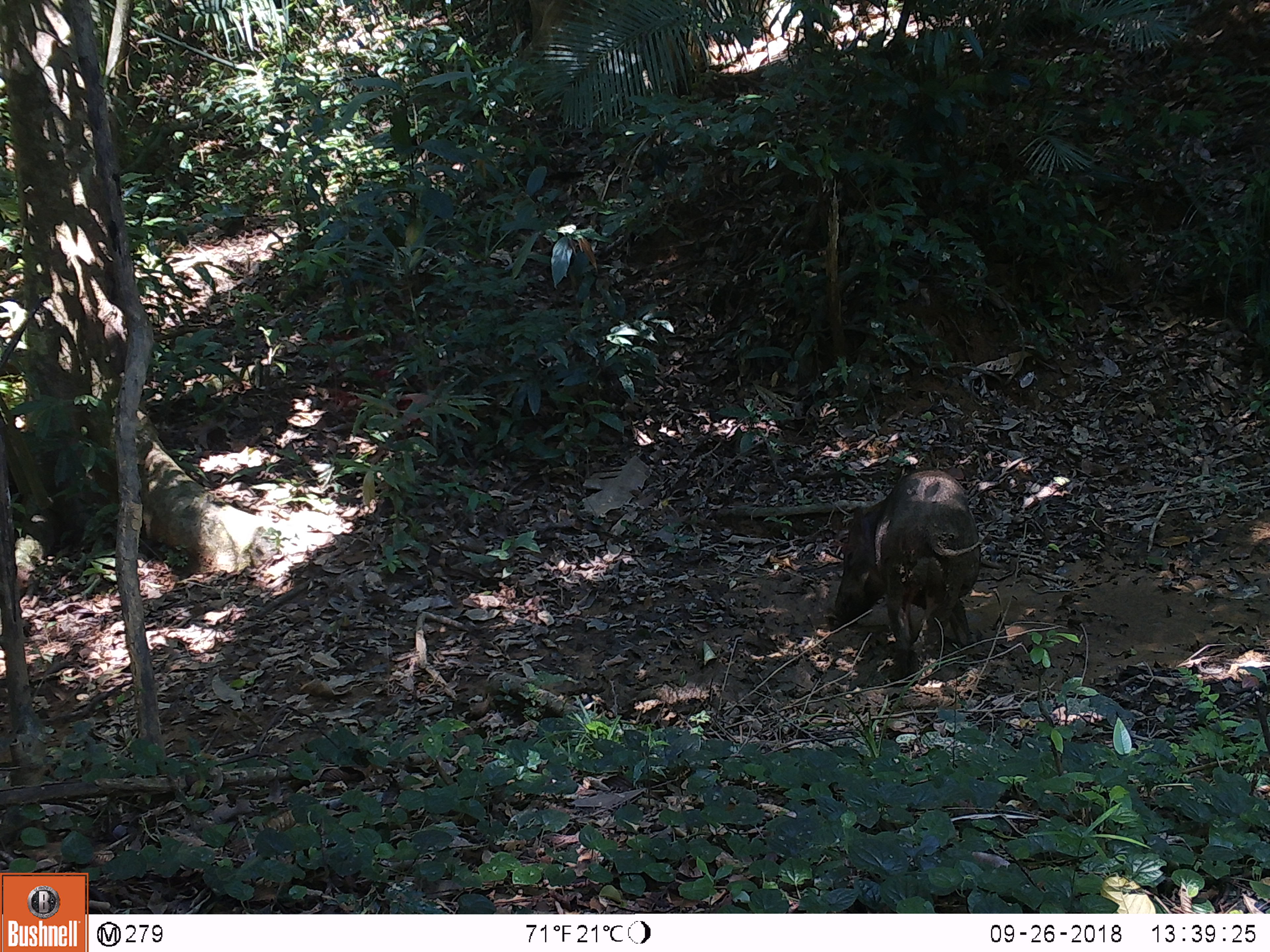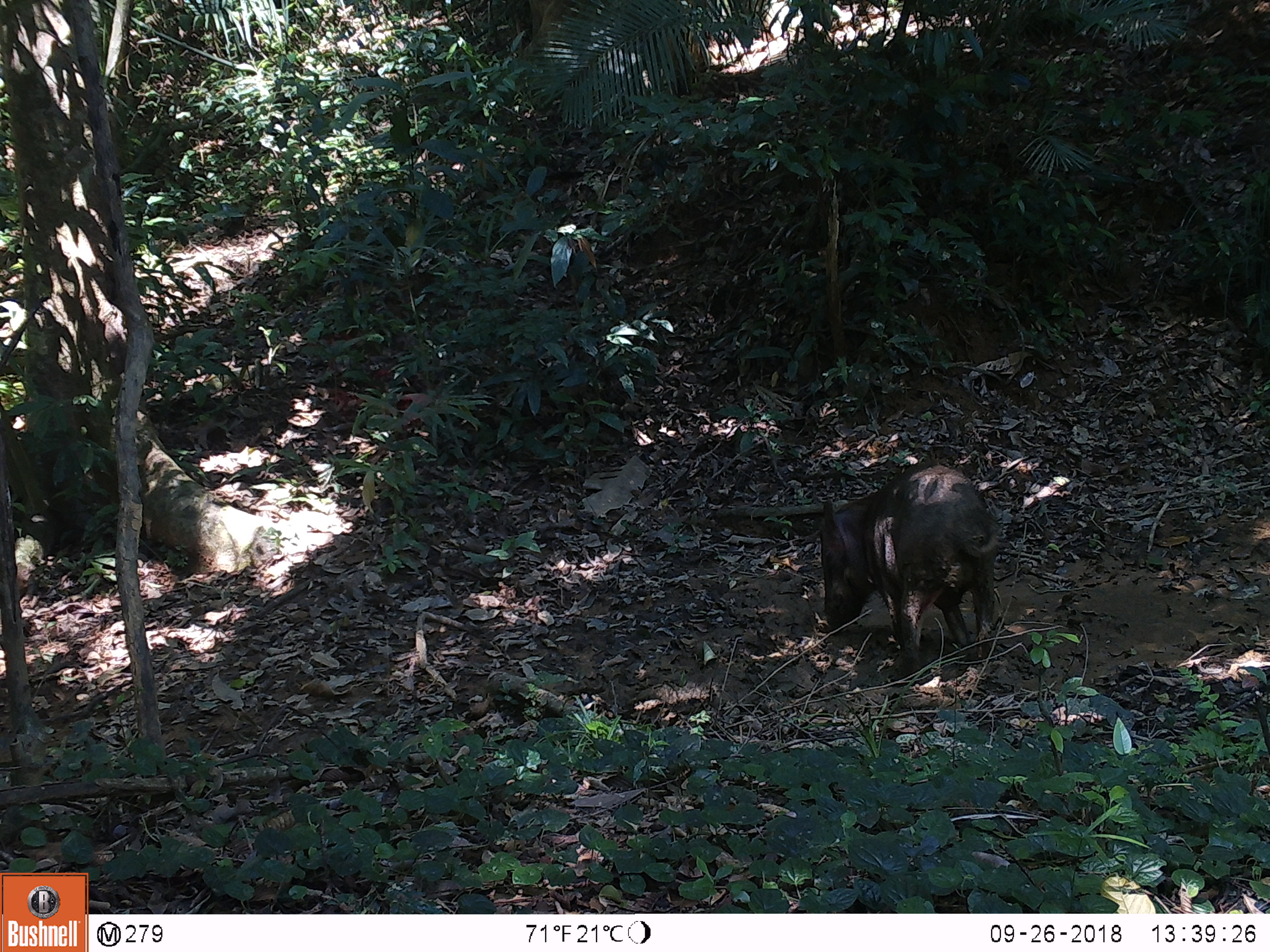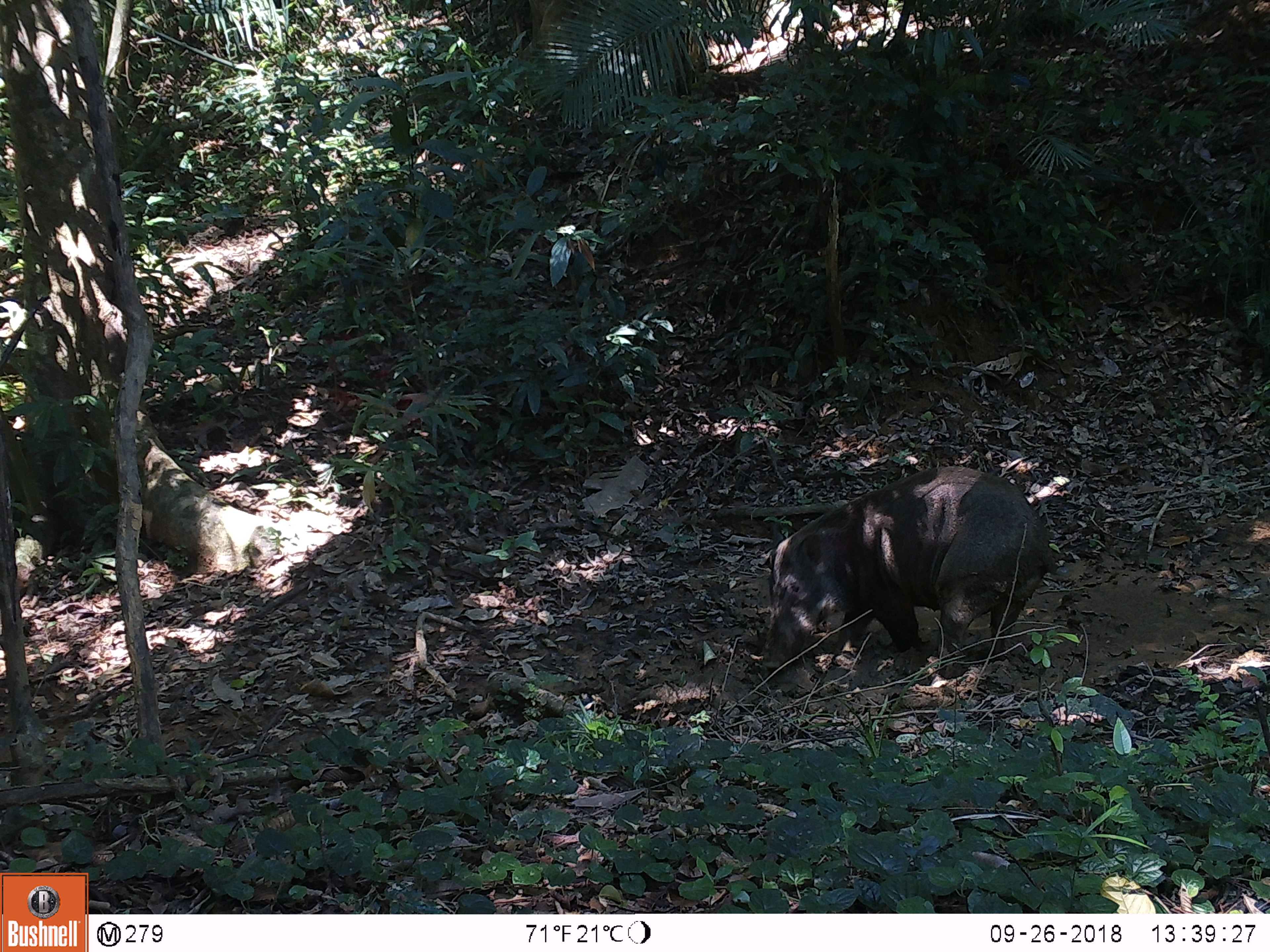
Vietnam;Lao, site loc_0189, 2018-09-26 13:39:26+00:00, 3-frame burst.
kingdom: Animalia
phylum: Chordata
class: Mammalia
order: Artiodactyla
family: Suidae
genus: Sus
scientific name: Sus scrofa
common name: eurasian wild pig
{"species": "eurasian wild pig (Sus scrofa)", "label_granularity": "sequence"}